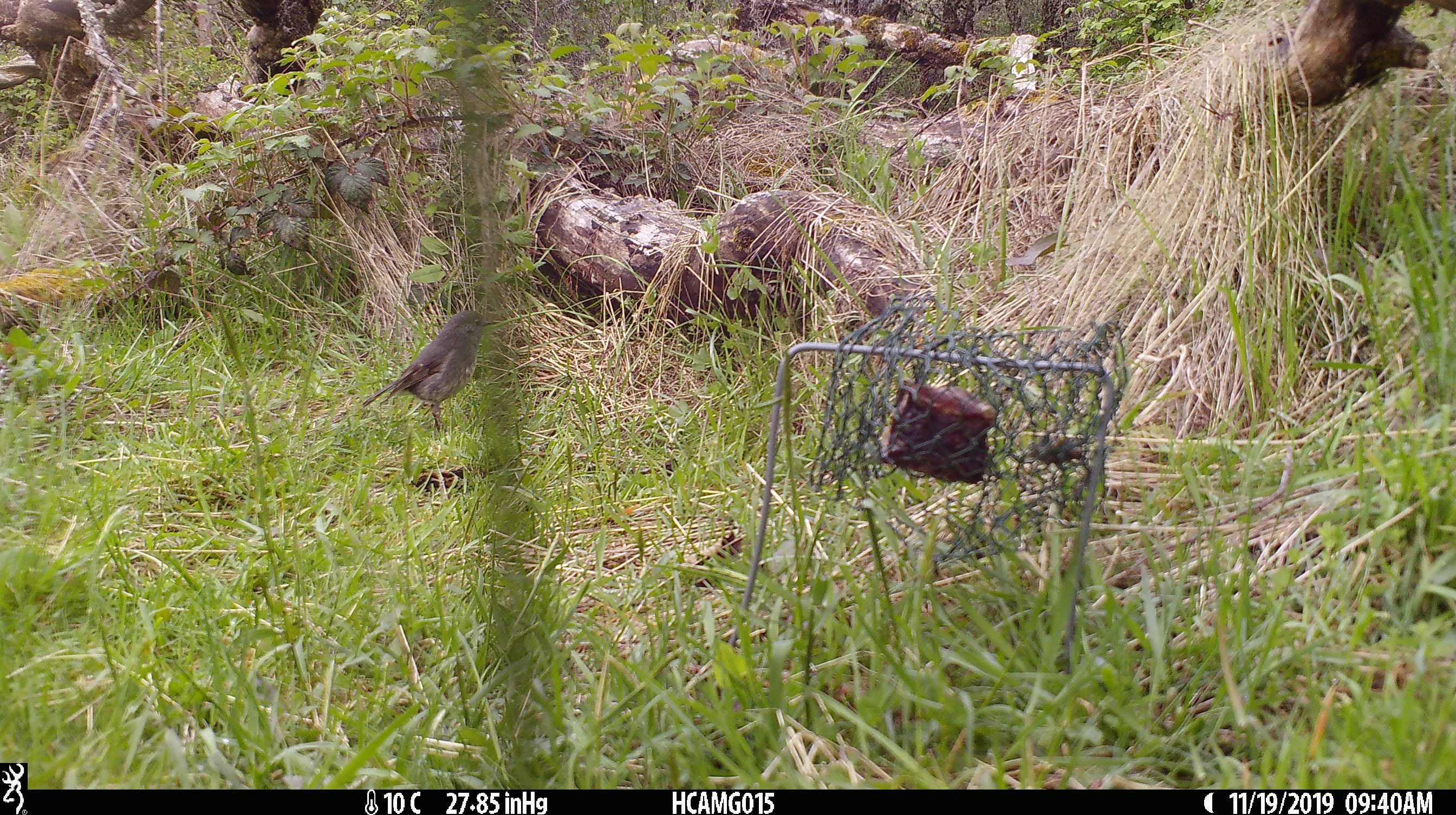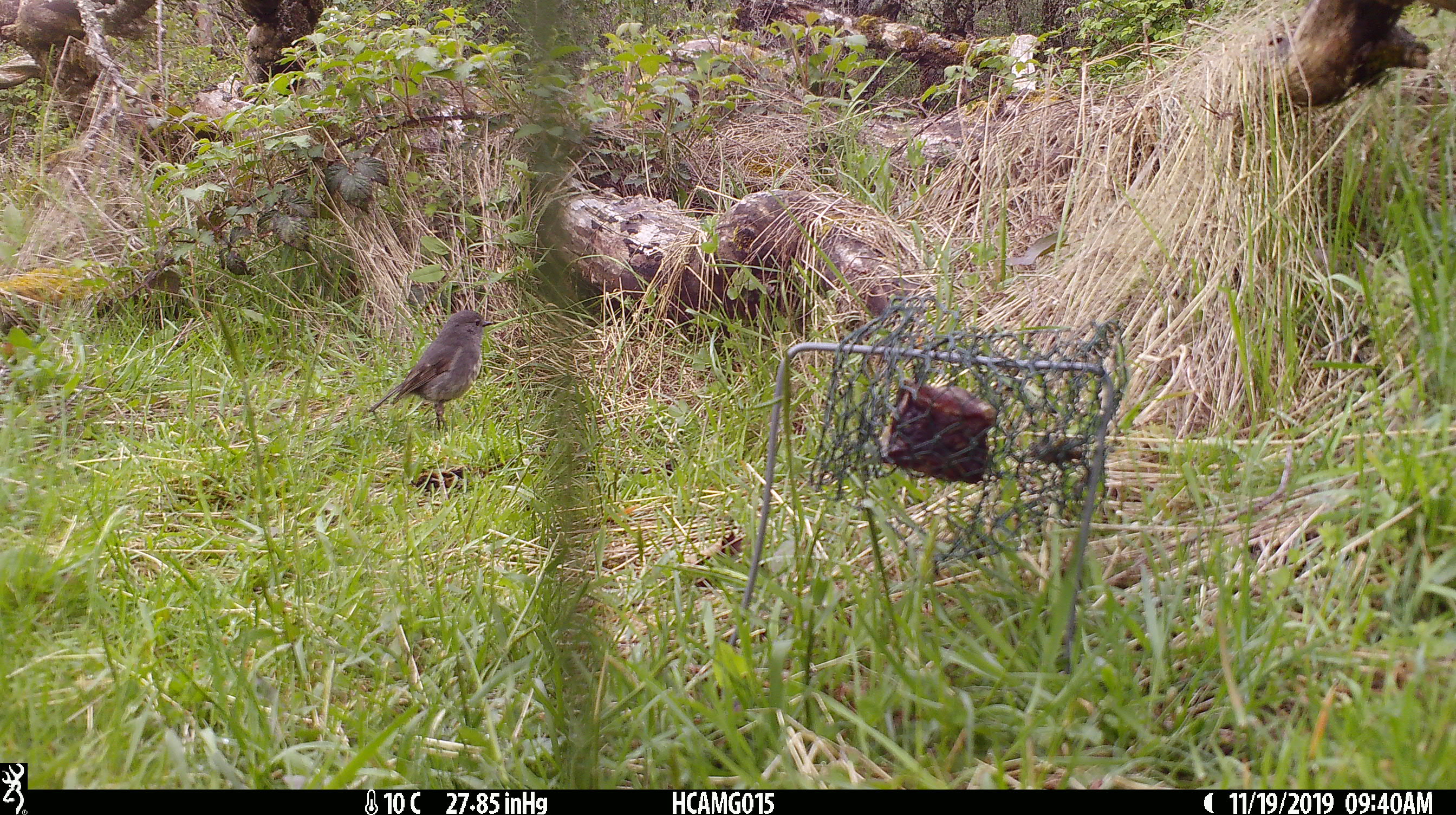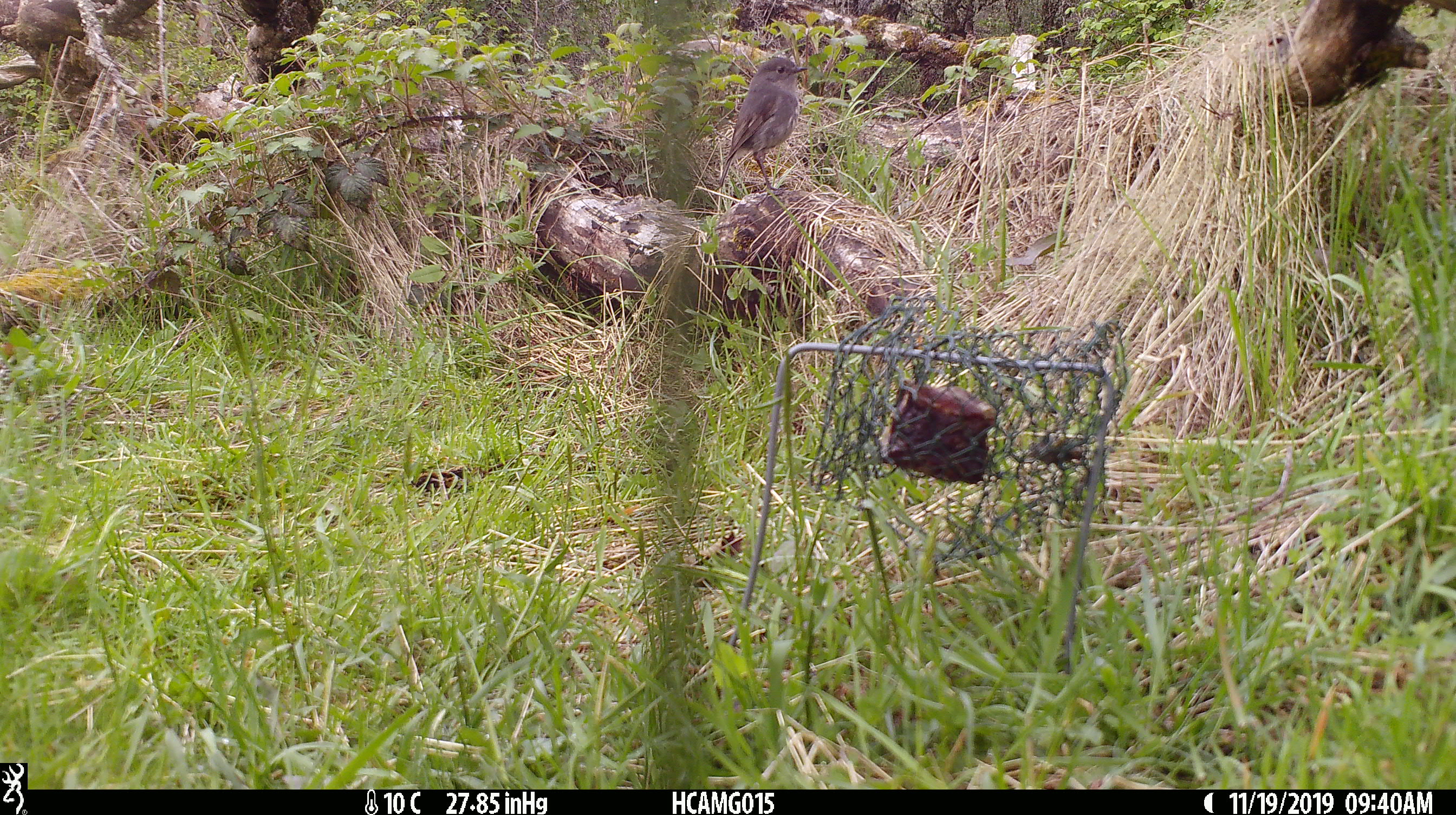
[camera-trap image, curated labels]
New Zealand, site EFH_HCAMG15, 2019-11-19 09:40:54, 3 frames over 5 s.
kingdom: Animalia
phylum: Chordata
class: Aves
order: Passeriformes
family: Petroicidae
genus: Petroica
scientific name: Petroica australis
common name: new zealand robin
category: robin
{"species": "robin (new zealand robin) (Petroica australis)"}